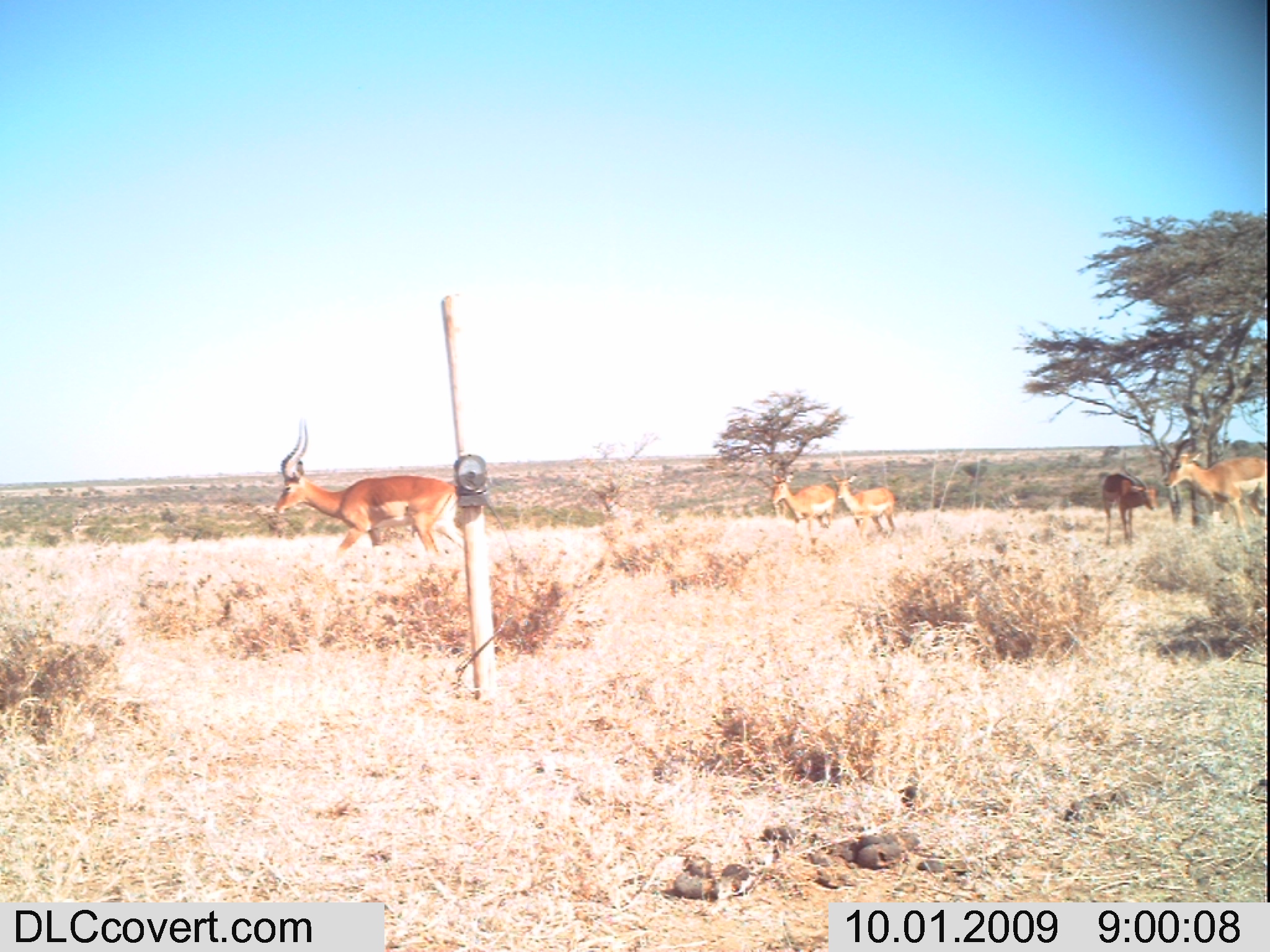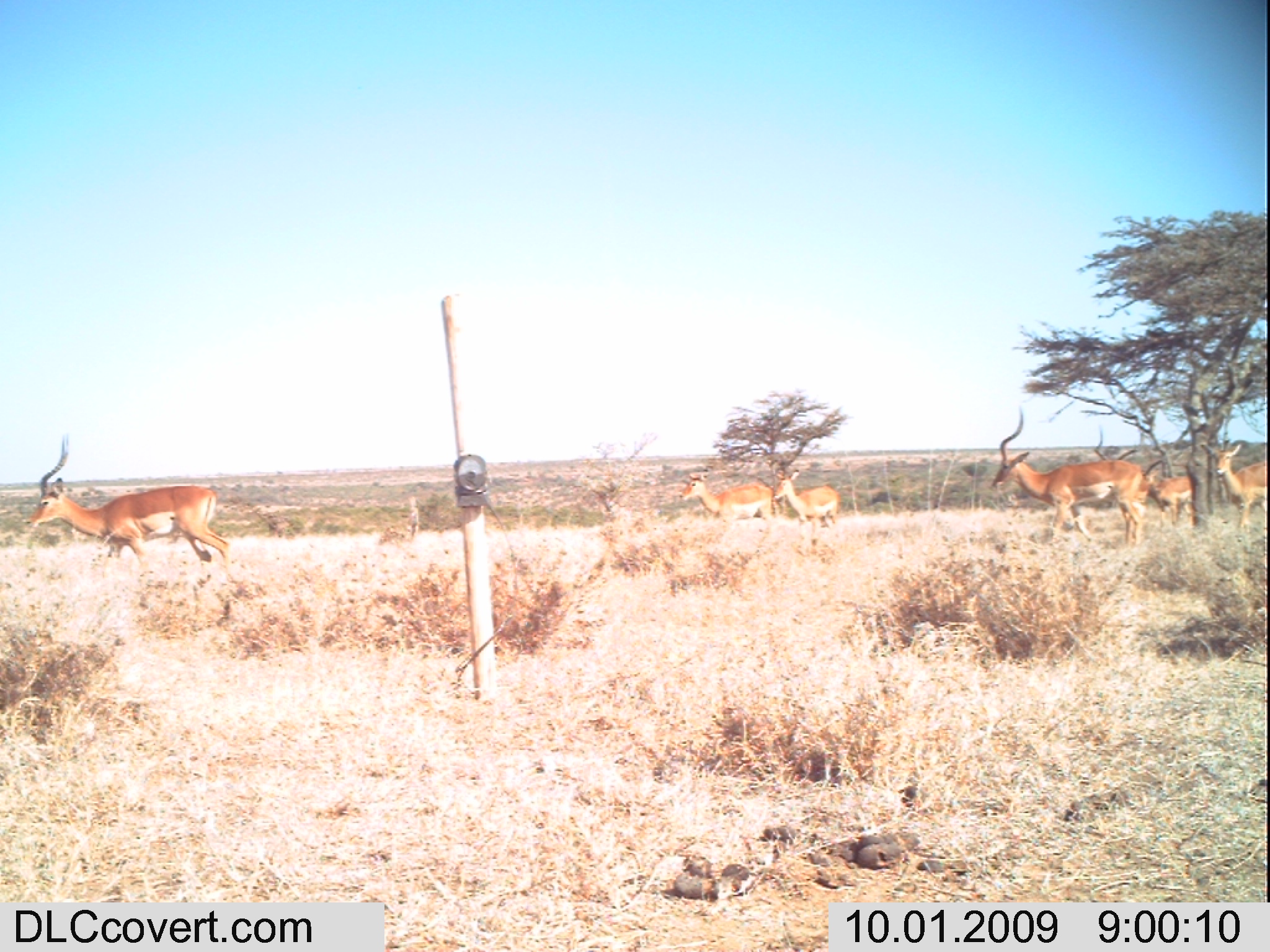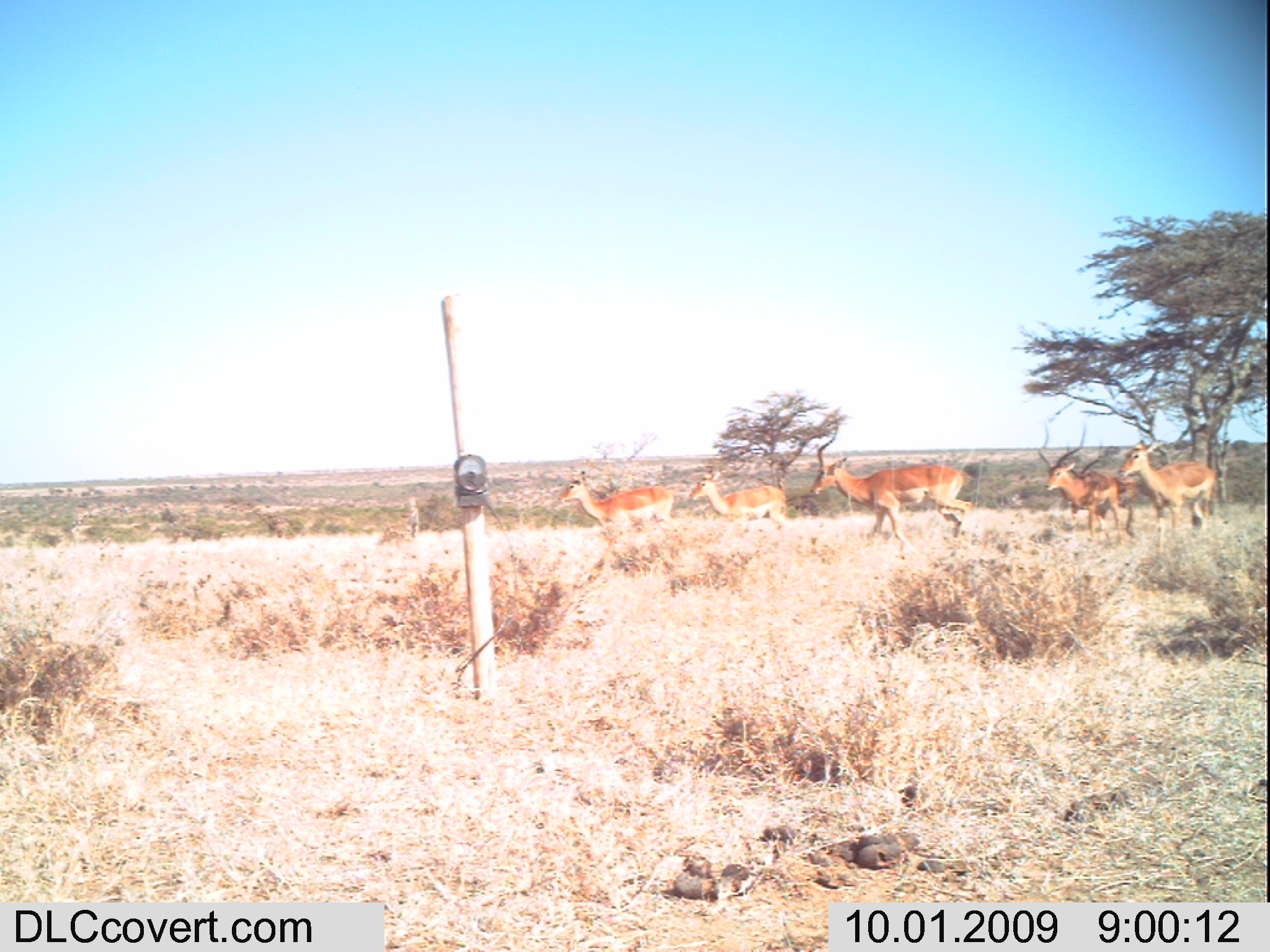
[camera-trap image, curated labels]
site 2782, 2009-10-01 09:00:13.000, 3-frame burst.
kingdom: Animalia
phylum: Chordata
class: Mammalia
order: Artiodactyla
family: Bovidae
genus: Aepyceros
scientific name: Aepyceros melampus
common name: impala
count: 5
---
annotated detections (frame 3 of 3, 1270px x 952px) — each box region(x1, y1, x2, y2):
aepyceros melampus: region(810, 427, 972, 548); region(1038, 423, 1125, 539); region(1119, 439, 1217, 530); region(557, 470, 677, 535); region(688, 470, 790, 530)